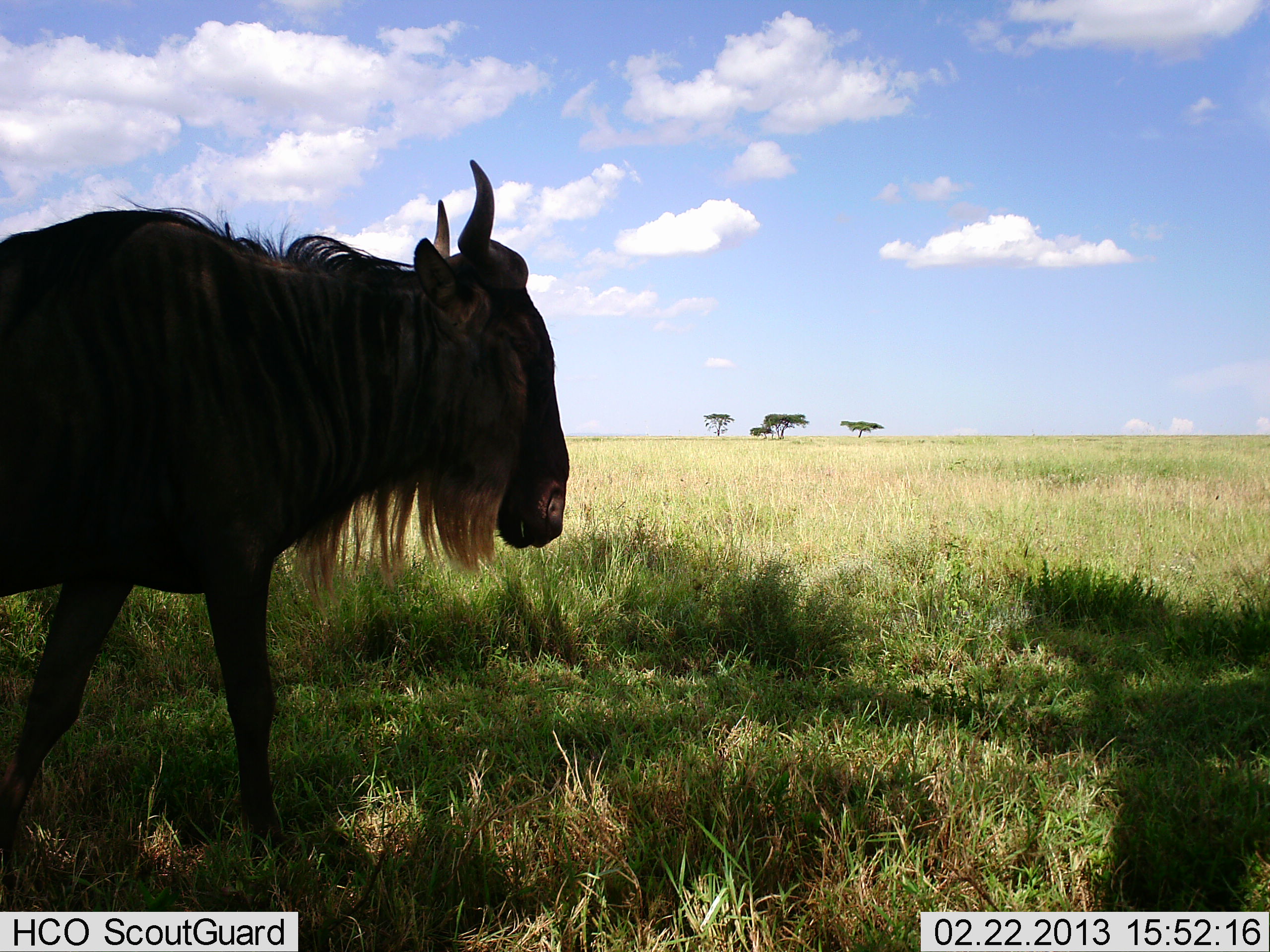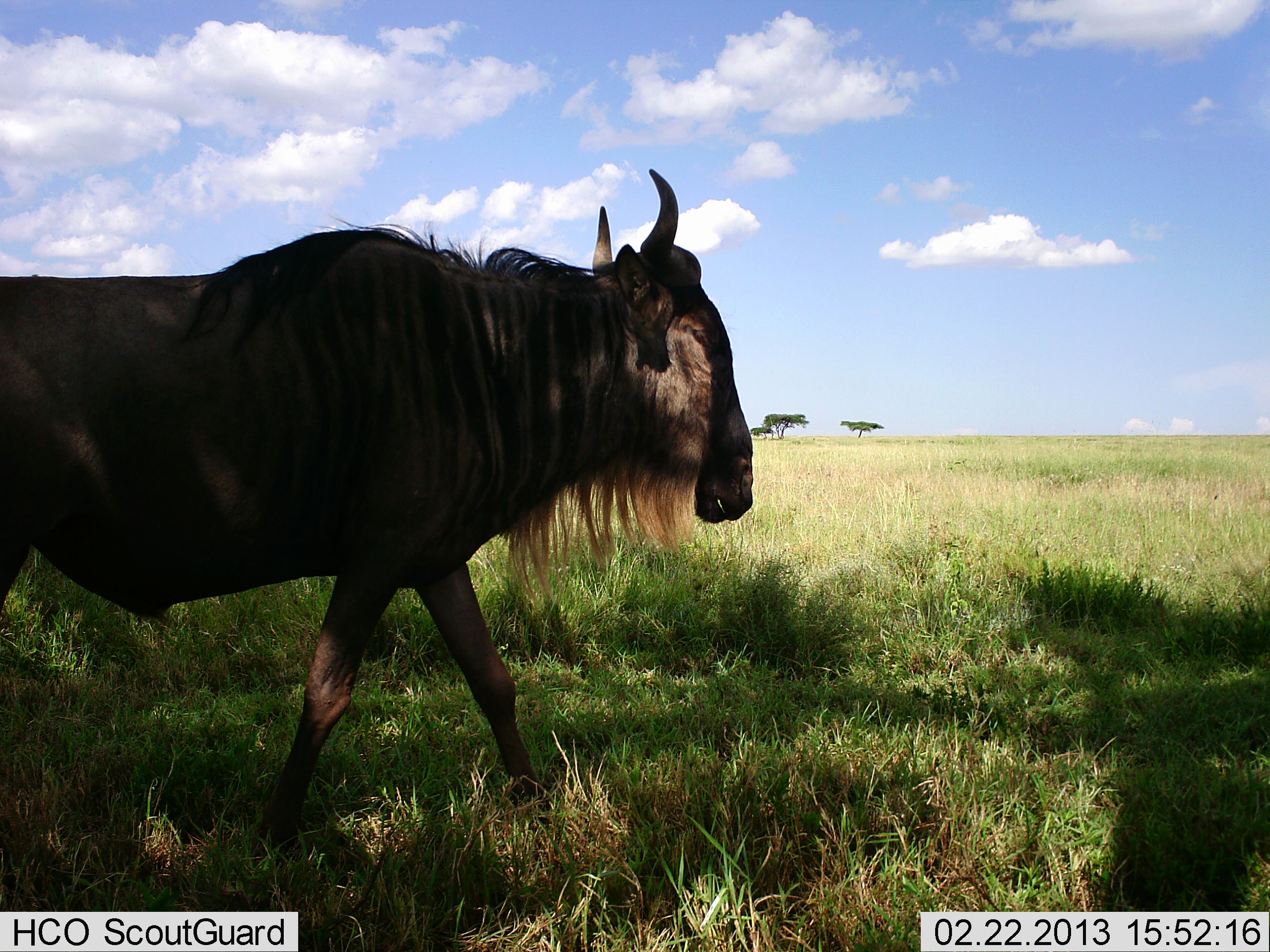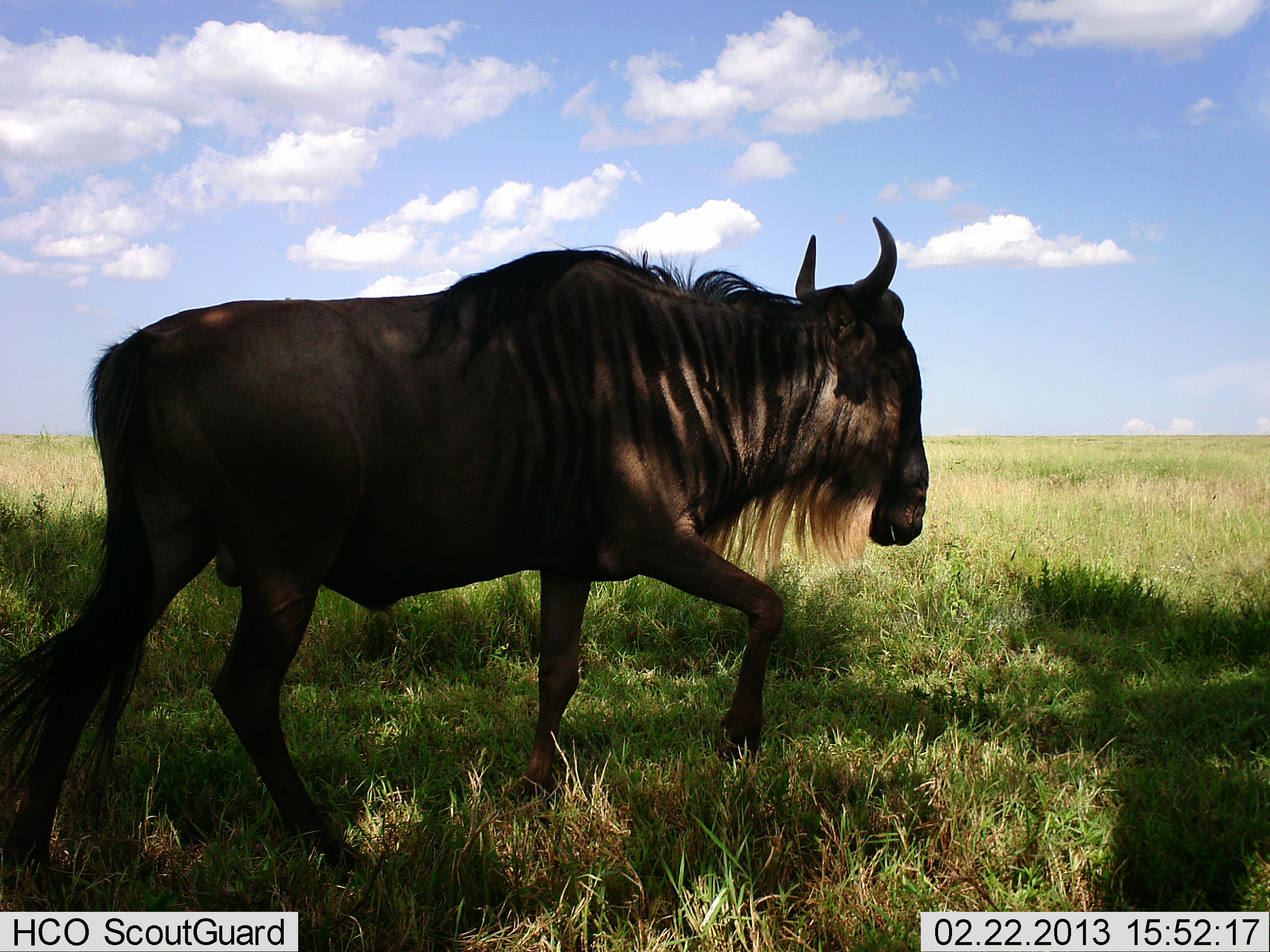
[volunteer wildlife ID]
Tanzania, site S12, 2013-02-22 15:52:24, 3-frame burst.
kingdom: Animalia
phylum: Chordata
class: Mammalia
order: Artiodactyla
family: Bovidae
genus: Connochaetes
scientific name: Connochaetes taurinus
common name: blue wildebeest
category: wildebeest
Wildebeest (blue wildebeest) (Connochaetes taurinus), count 1. Behavior (volunteer vote fractions): standing 7%, resting 0%, moving 100%, interacting 0%. Young present (vote fraction): 0%. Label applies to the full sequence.